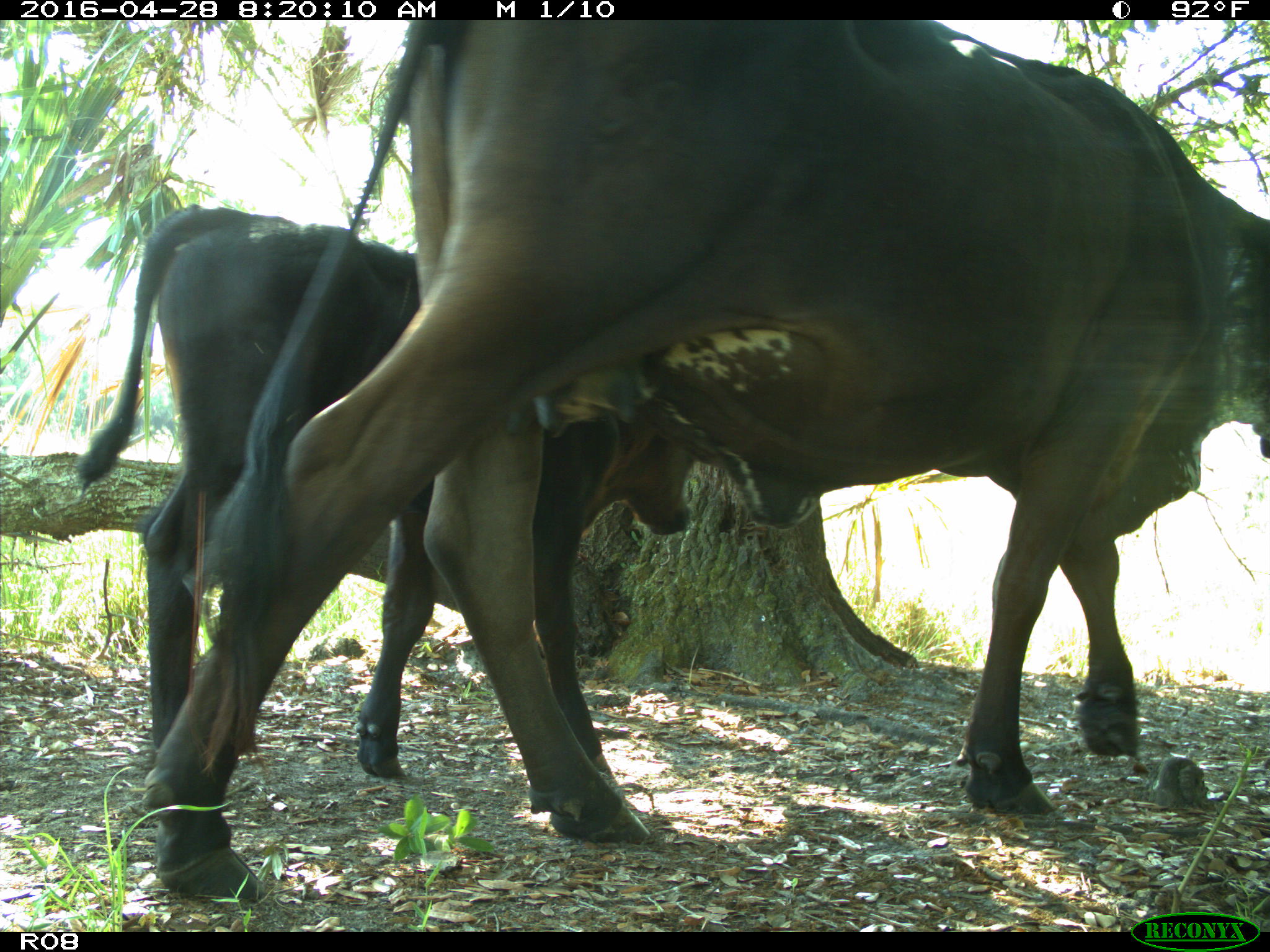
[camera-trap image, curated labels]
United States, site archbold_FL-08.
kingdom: Animalia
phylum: Chordata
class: Mammalia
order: Artiodactyla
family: Bovidae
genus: Bos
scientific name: Bos taurus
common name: domestic cow